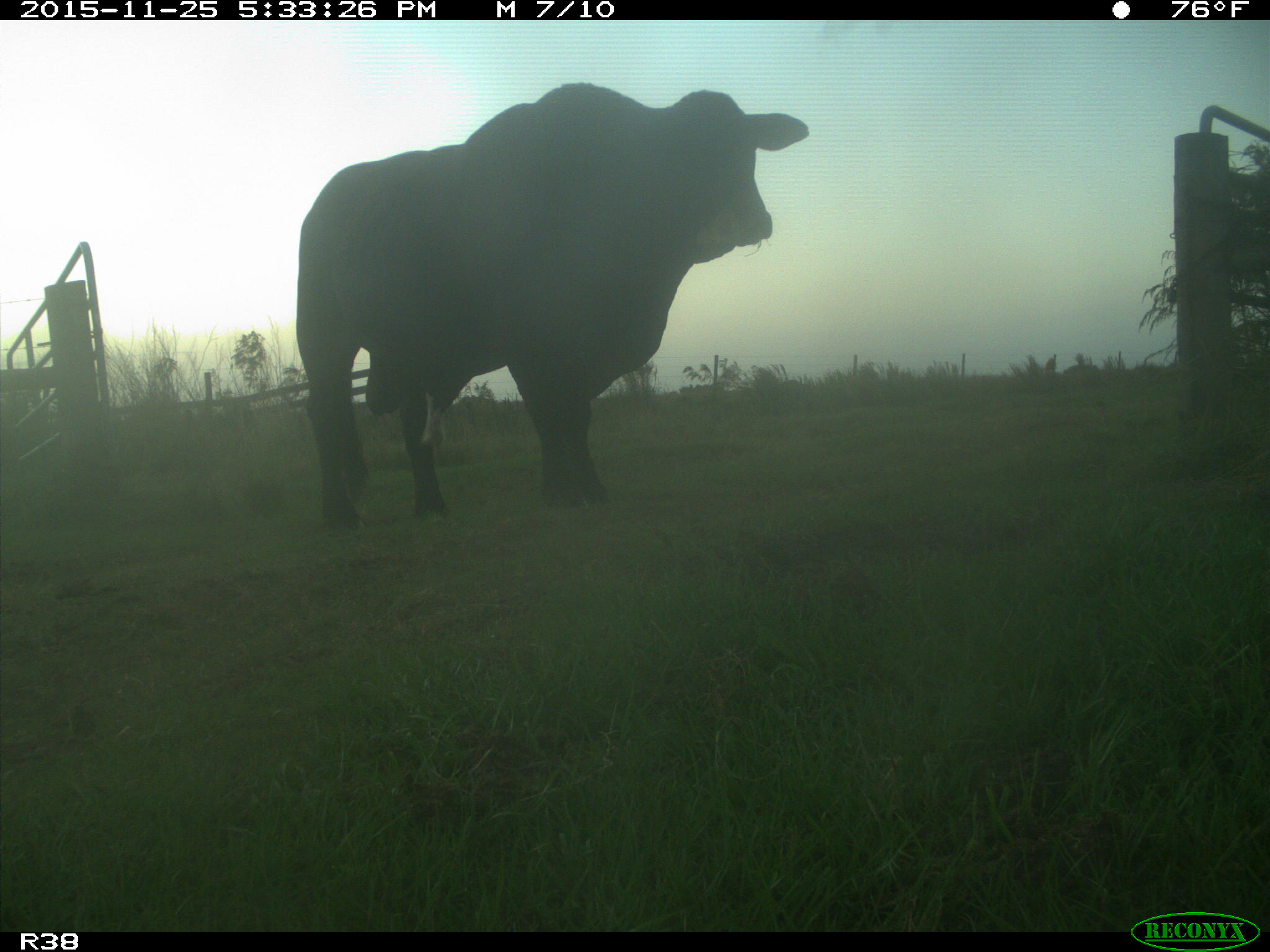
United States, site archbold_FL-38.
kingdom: Animalia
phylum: Chordata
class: Mammalia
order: Artiodactyla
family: Bovidae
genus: Bos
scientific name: Bos taurus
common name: domestic cow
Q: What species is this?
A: Bos taurus (domestic cow).